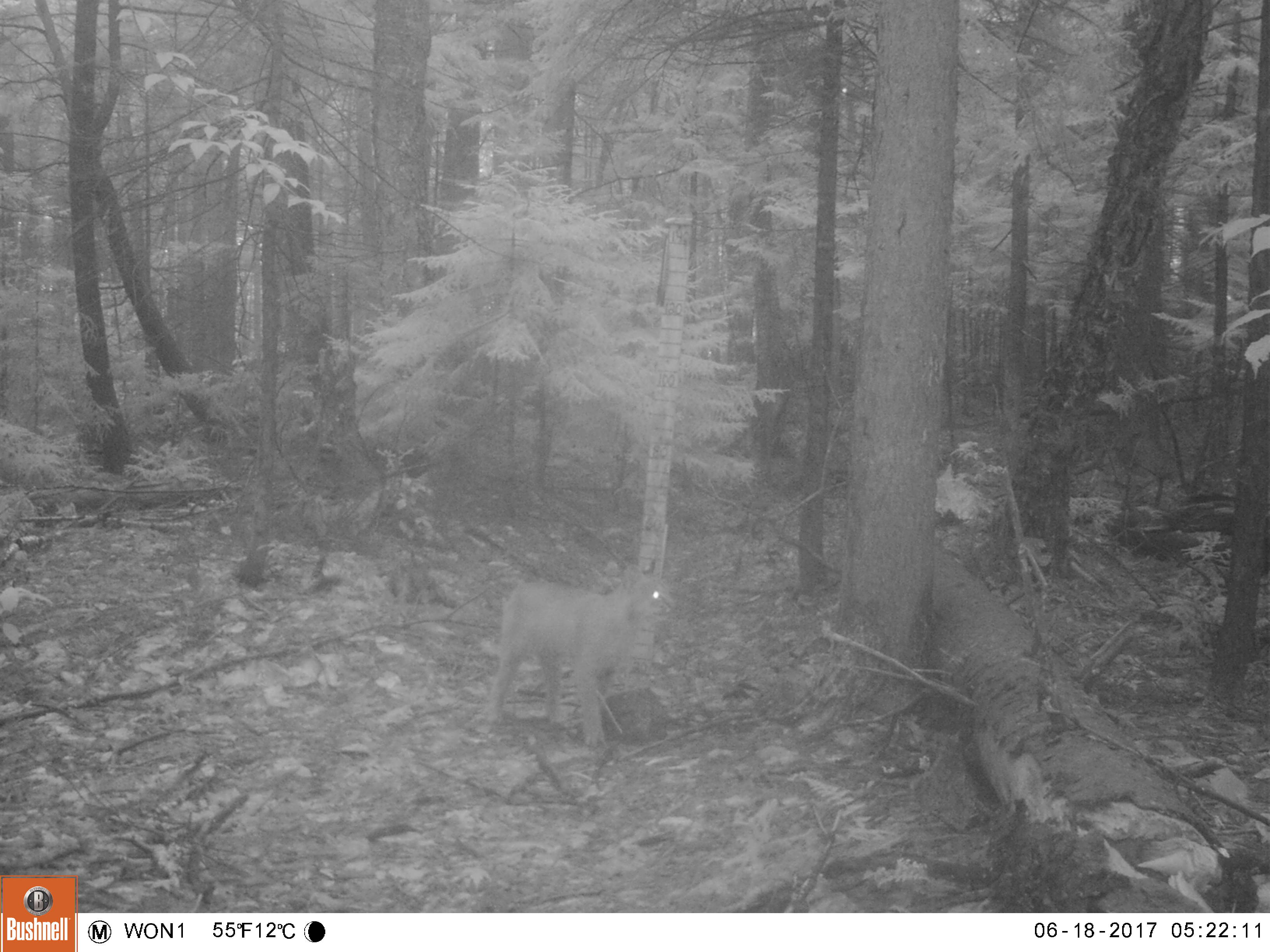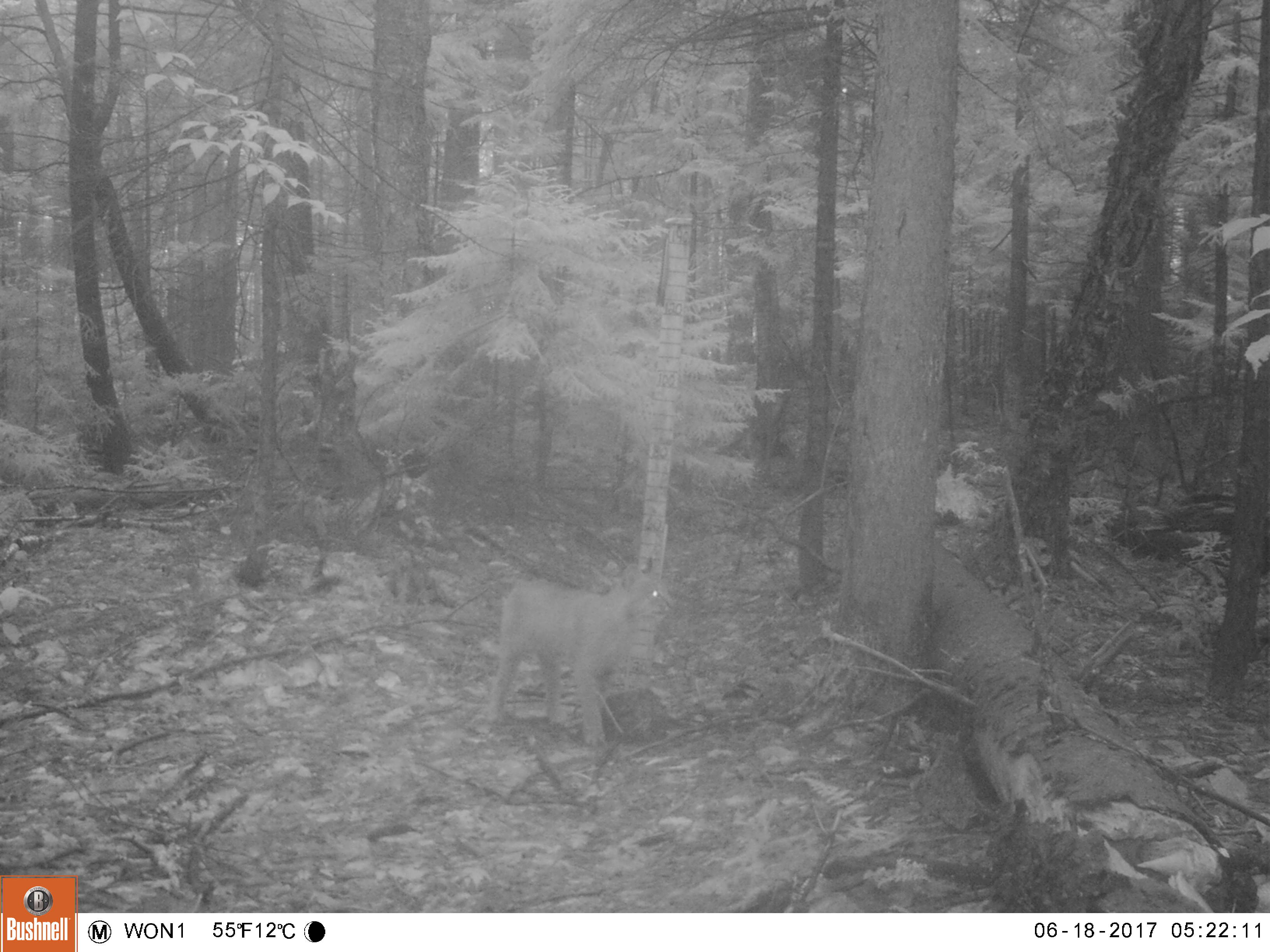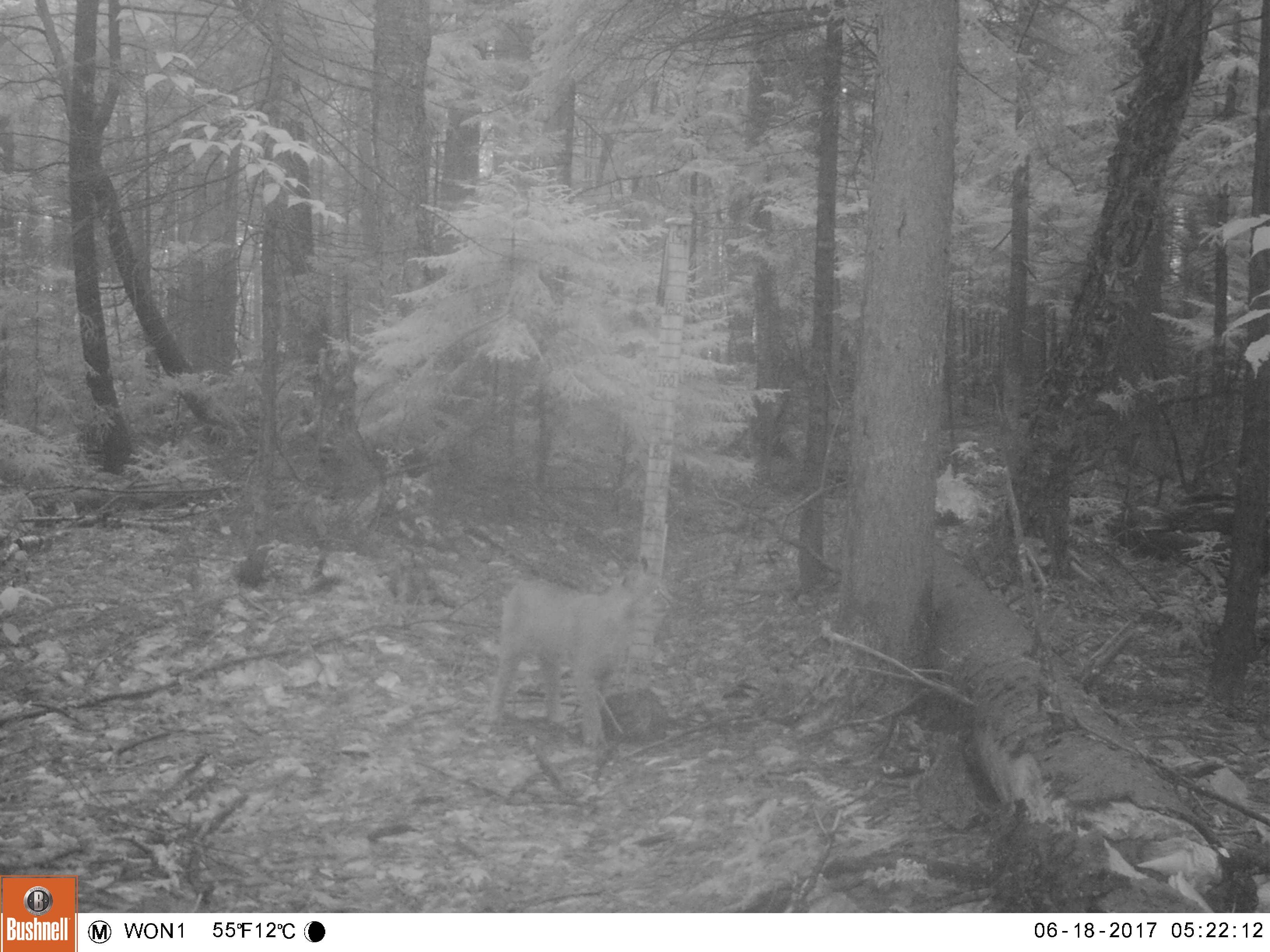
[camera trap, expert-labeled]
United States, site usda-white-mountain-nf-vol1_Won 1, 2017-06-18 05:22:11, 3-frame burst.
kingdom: Animalia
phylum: Chordata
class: Mammalia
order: Carnivora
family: Felidae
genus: Lynx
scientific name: Lynx rufus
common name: bobcat